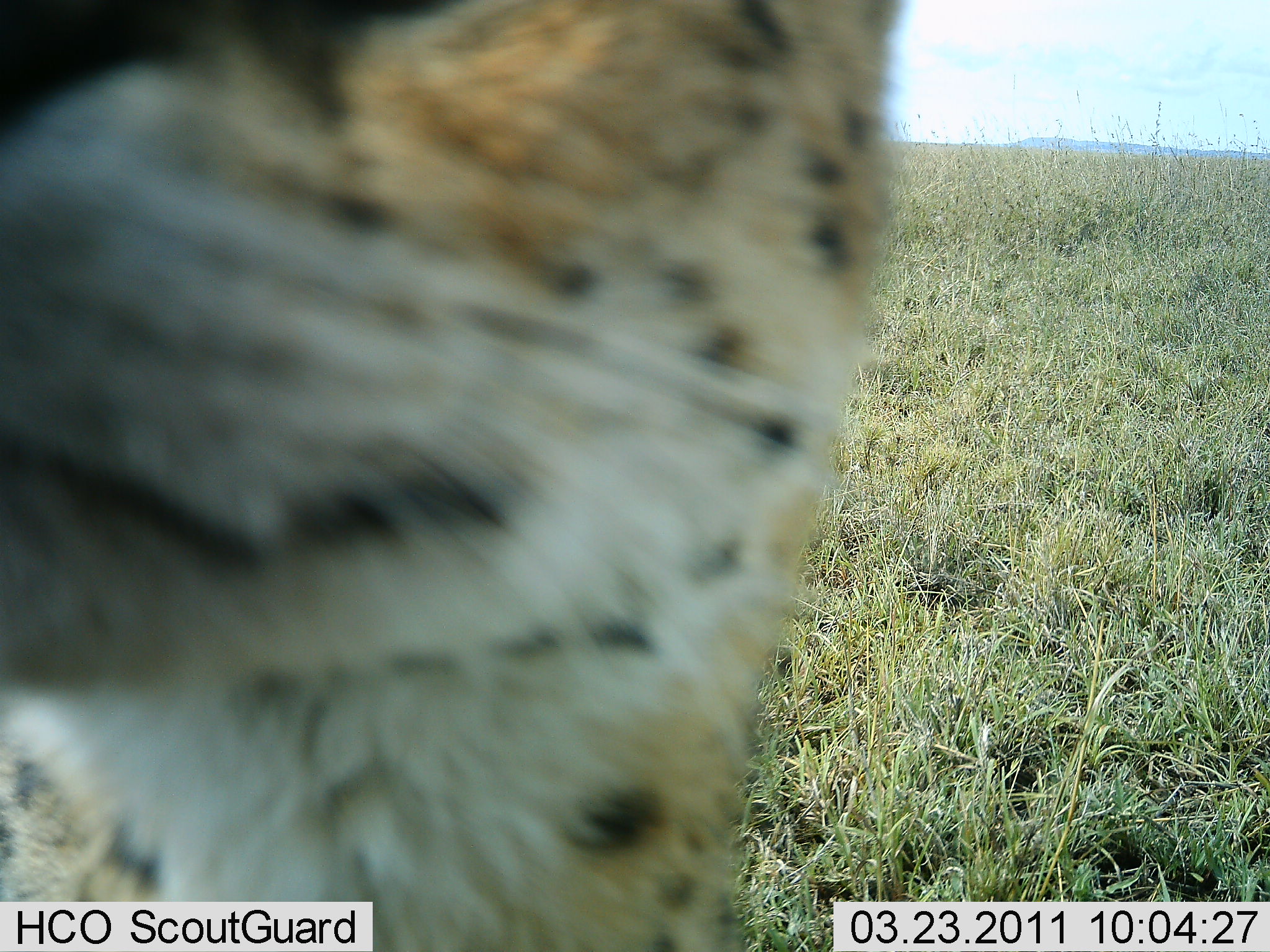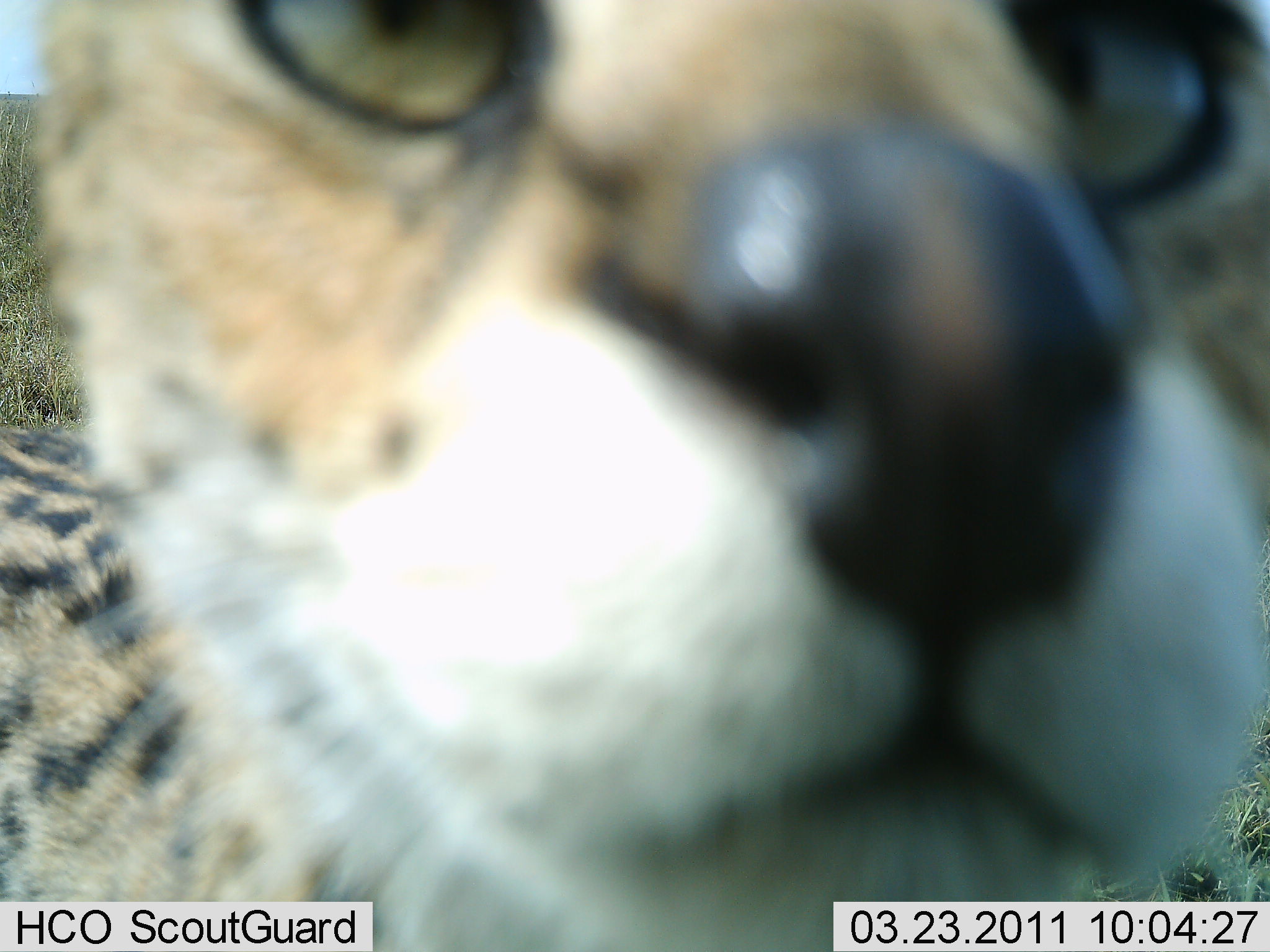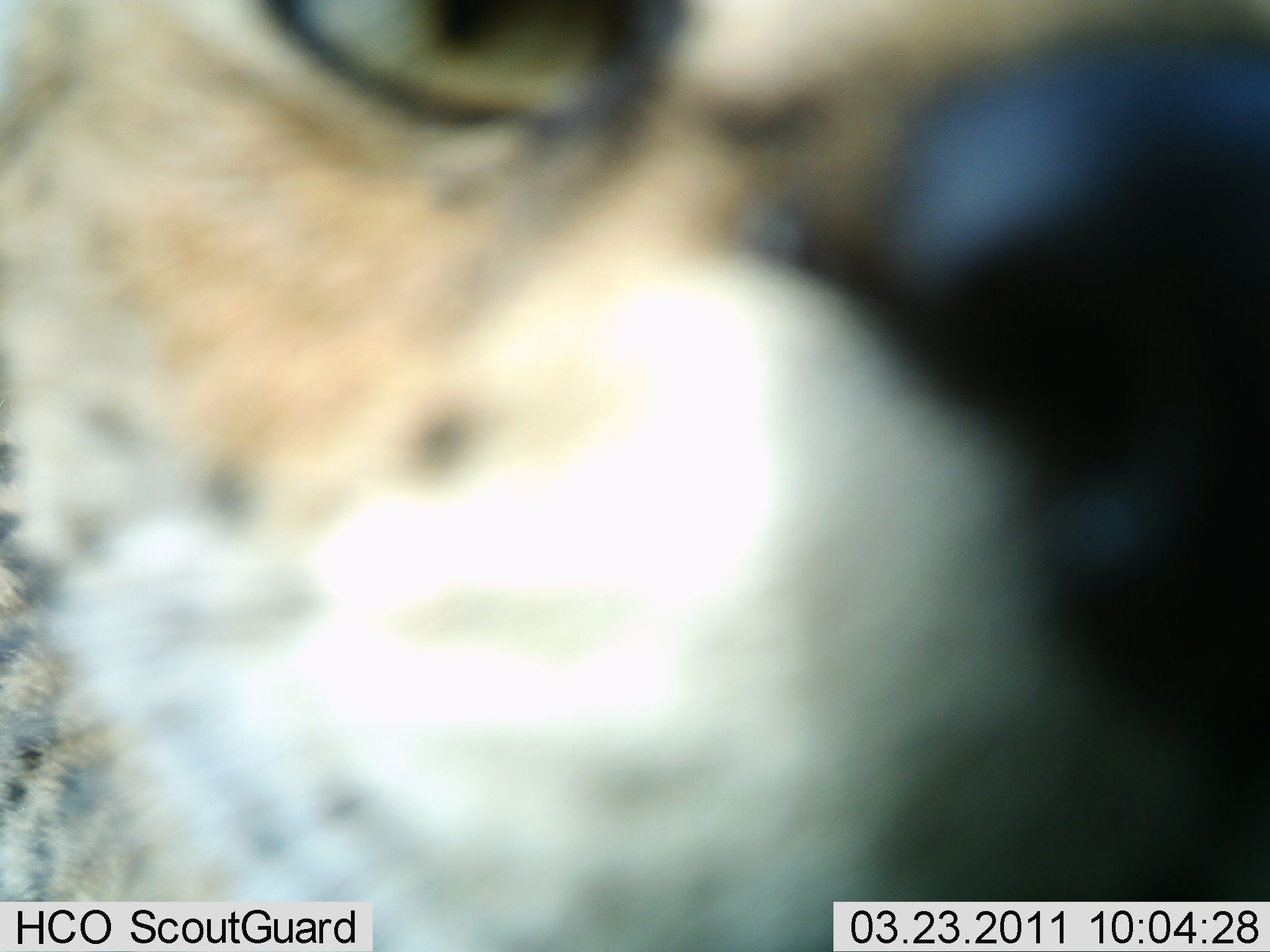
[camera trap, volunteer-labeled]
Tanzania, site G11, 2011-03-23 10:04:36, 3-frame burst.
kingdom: Animalia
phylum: Chordata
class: Mammalia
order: Carnivora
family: Felidae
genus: Leptailurus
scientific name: Leptailurus serval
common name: serval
Serval (Leptailurus serval), count 1. Behavior (volunteer vote fractions): standing 75%, resting 0%, moving 0%, interacting 42%. Young present (vote fraction): 0%. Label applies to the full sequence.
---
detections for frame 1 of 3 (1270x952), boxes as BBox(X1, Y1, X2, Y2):
animal: BBox(1, 1, 914, 943)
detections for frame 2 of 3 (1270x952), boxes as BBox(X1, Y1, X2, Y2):
animal: BBox(2, 2, 1270, 951)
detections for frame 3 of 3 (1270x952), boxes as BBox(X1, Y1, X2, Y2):
animal: BBox(2, 2, 1270, 951)